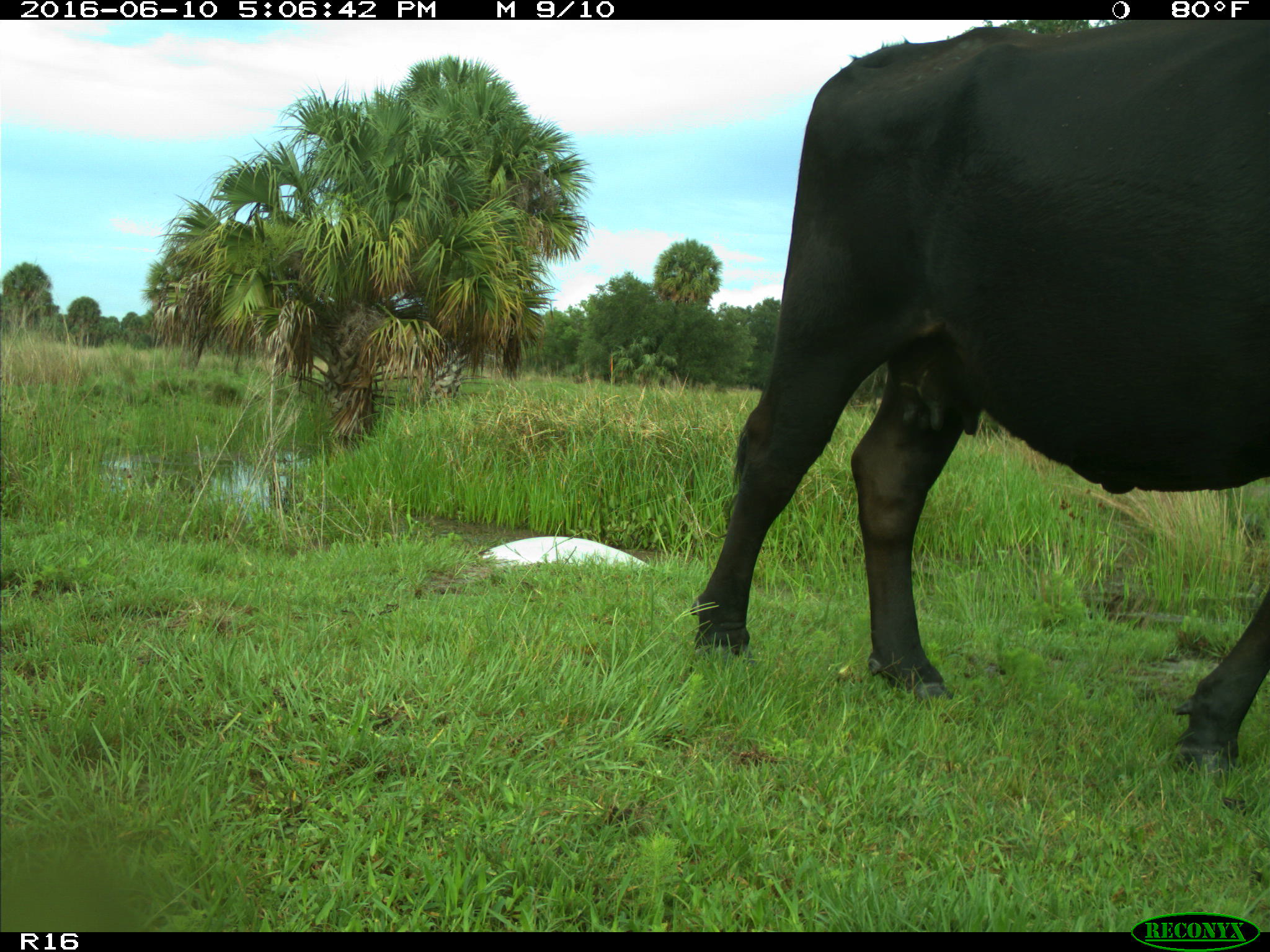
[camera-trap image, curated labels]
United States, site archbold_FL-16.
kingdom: Animalia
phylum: Chordata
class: Mammalia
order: Artiodactyla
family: Bovidae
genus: Bos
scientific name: Bos taurus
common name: domestic cow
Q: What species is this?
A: Bos taurus (domestic cow).